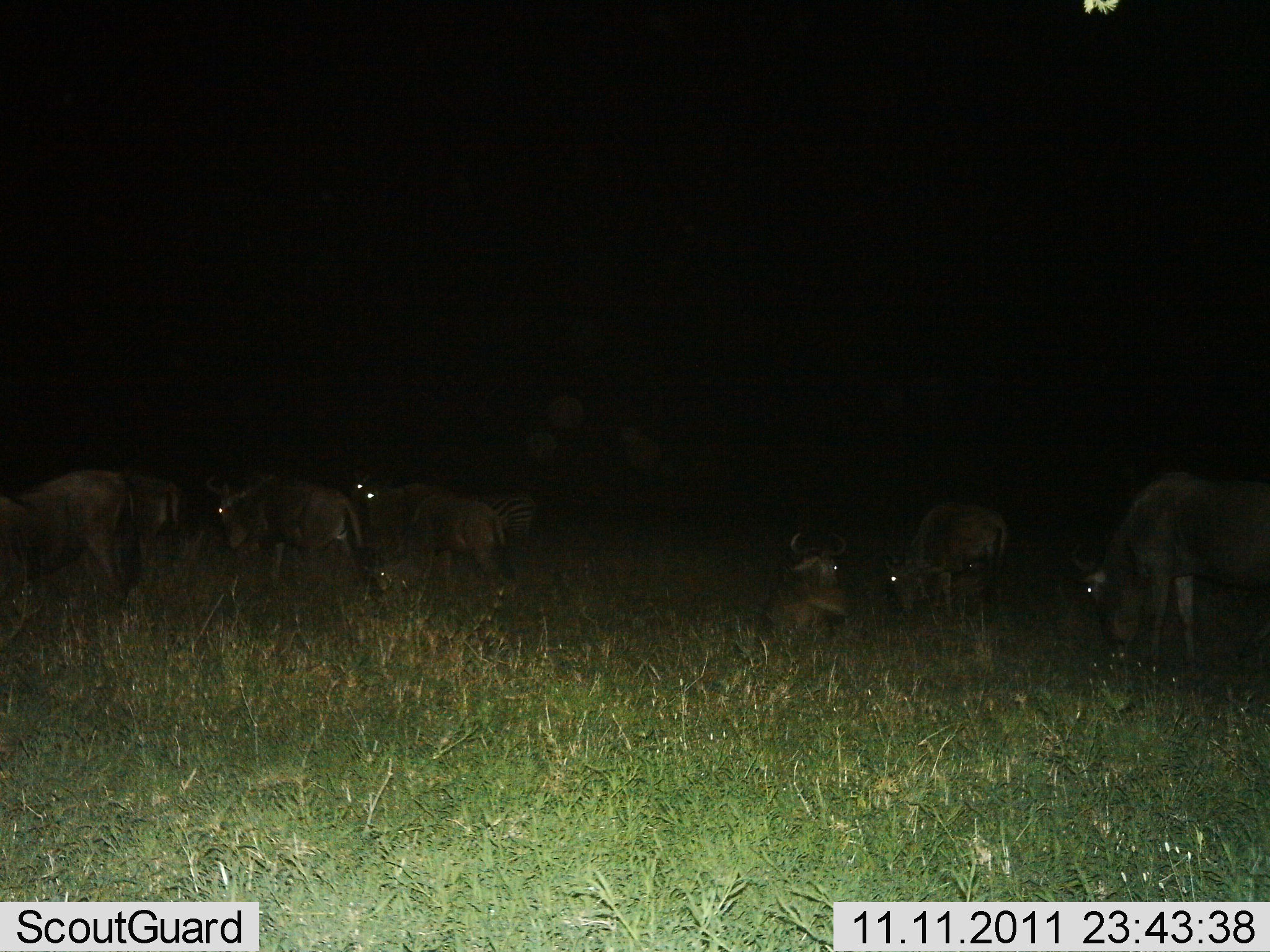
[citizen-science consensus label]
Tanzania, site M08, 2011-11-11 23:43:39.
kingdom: Animalia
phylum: Chordata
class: Mammalia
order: Artiodactyla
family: Bovidae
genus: Connochaetes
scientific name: Connochaetes taurinus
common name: blue wildebeest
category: wildebeest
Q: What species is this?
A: Wildebeest (blue wildebeest) (Connochaetes taurinus).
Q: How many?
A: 7.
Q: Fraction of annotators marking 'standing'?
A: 41%.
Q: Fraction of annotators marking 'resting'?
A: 65%.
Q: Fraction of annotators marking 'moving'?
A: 12%.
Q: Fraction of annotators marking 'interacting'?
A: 0%.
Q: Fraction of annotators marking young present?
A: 0%.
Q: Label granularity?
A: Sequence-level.